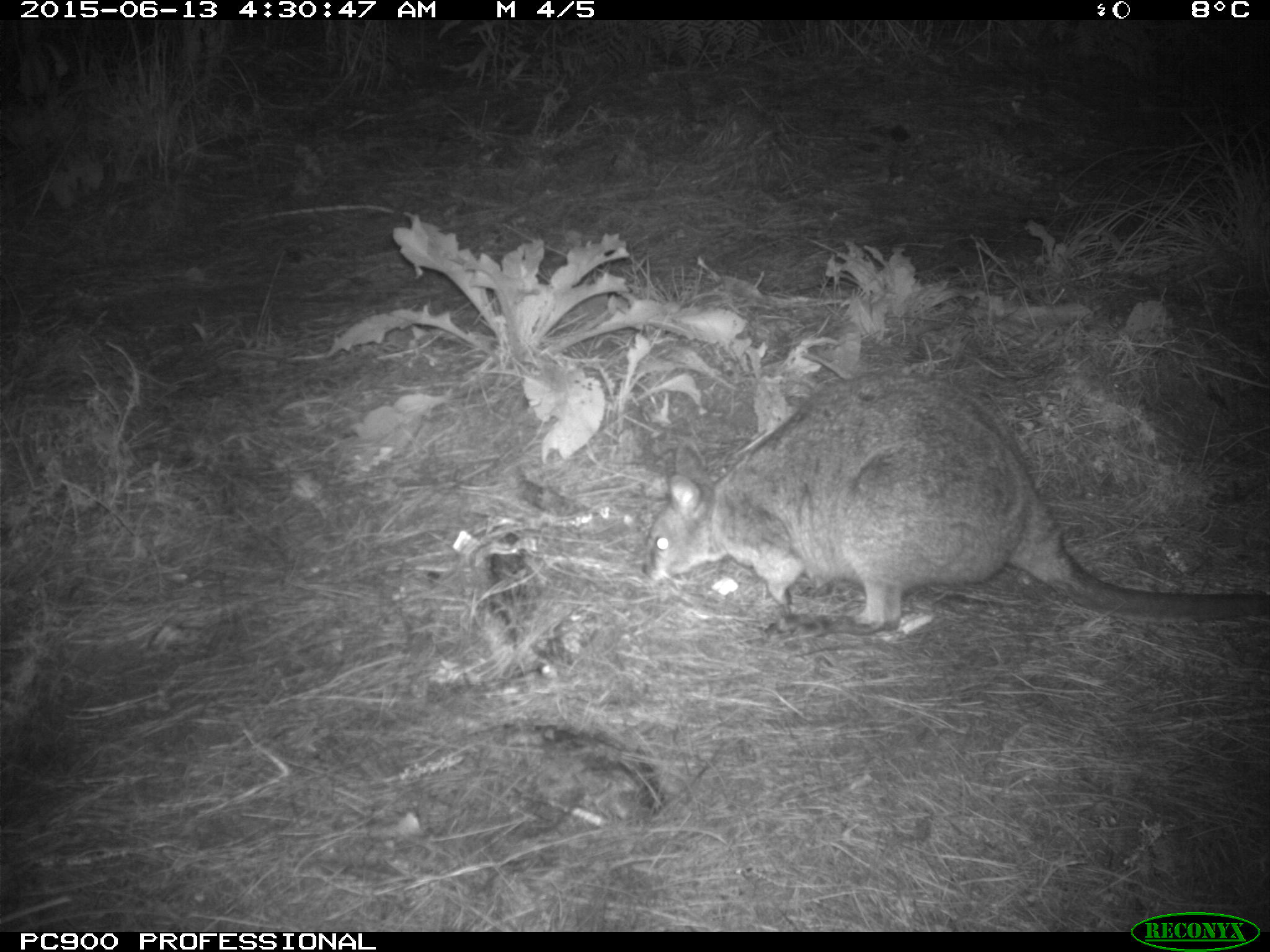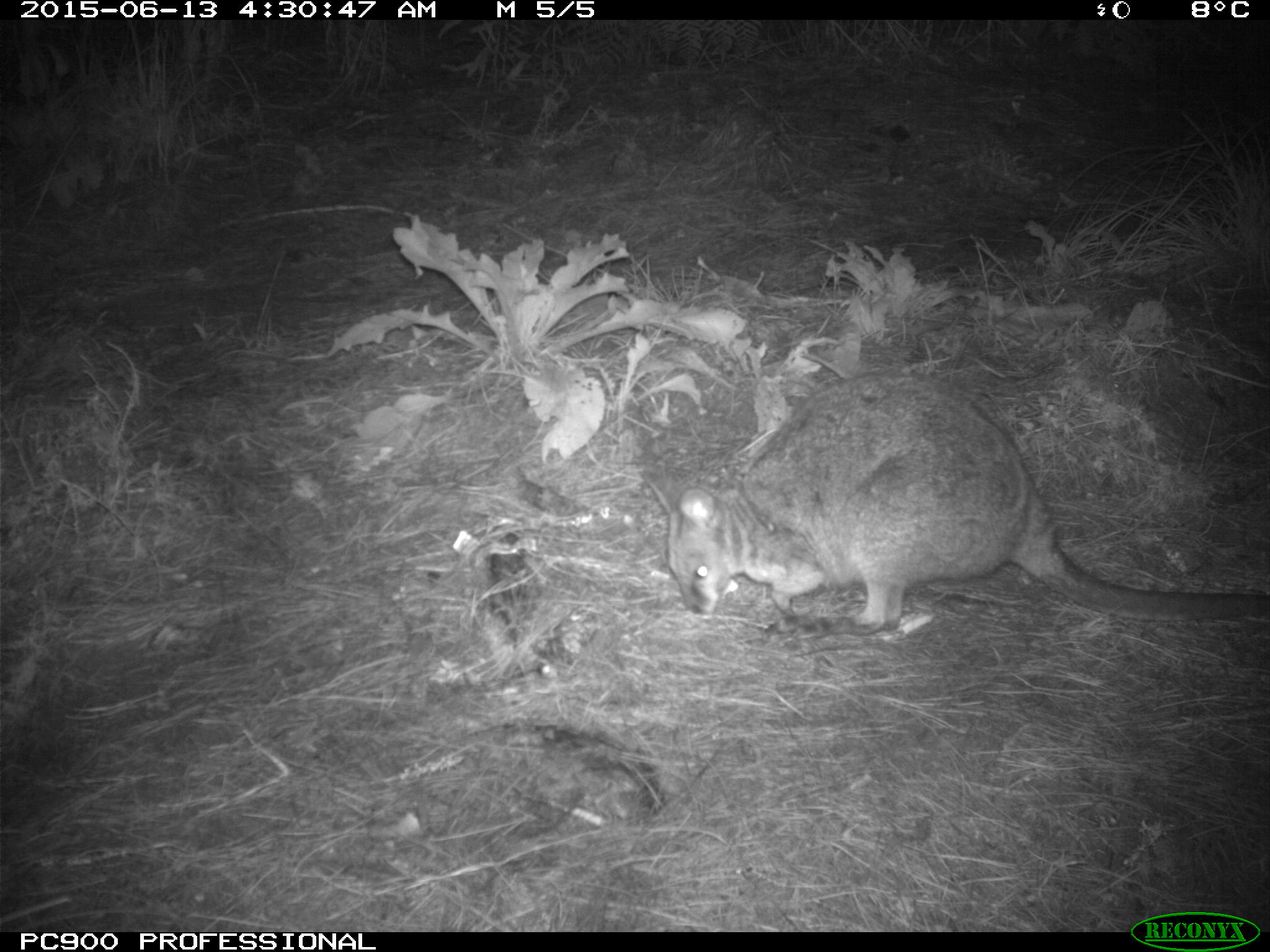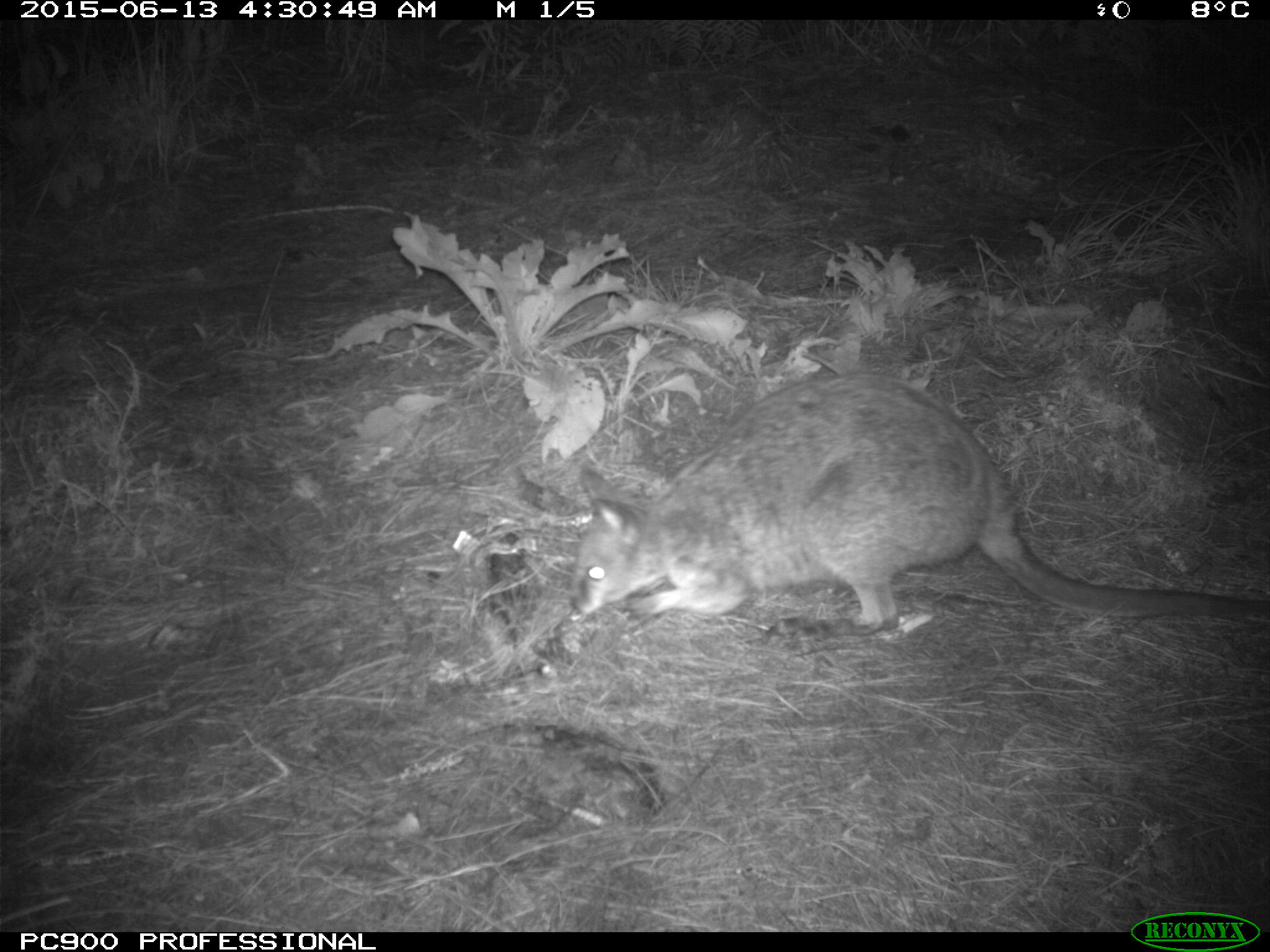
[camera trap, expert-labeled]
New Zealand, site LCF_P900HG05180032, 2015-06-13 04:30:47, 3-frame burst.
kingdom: Animalia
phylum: Chordata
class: Mammalia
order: Diprotodontia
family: Macropodidae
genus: Notamacropus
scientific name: Notamacropus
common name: wallaby